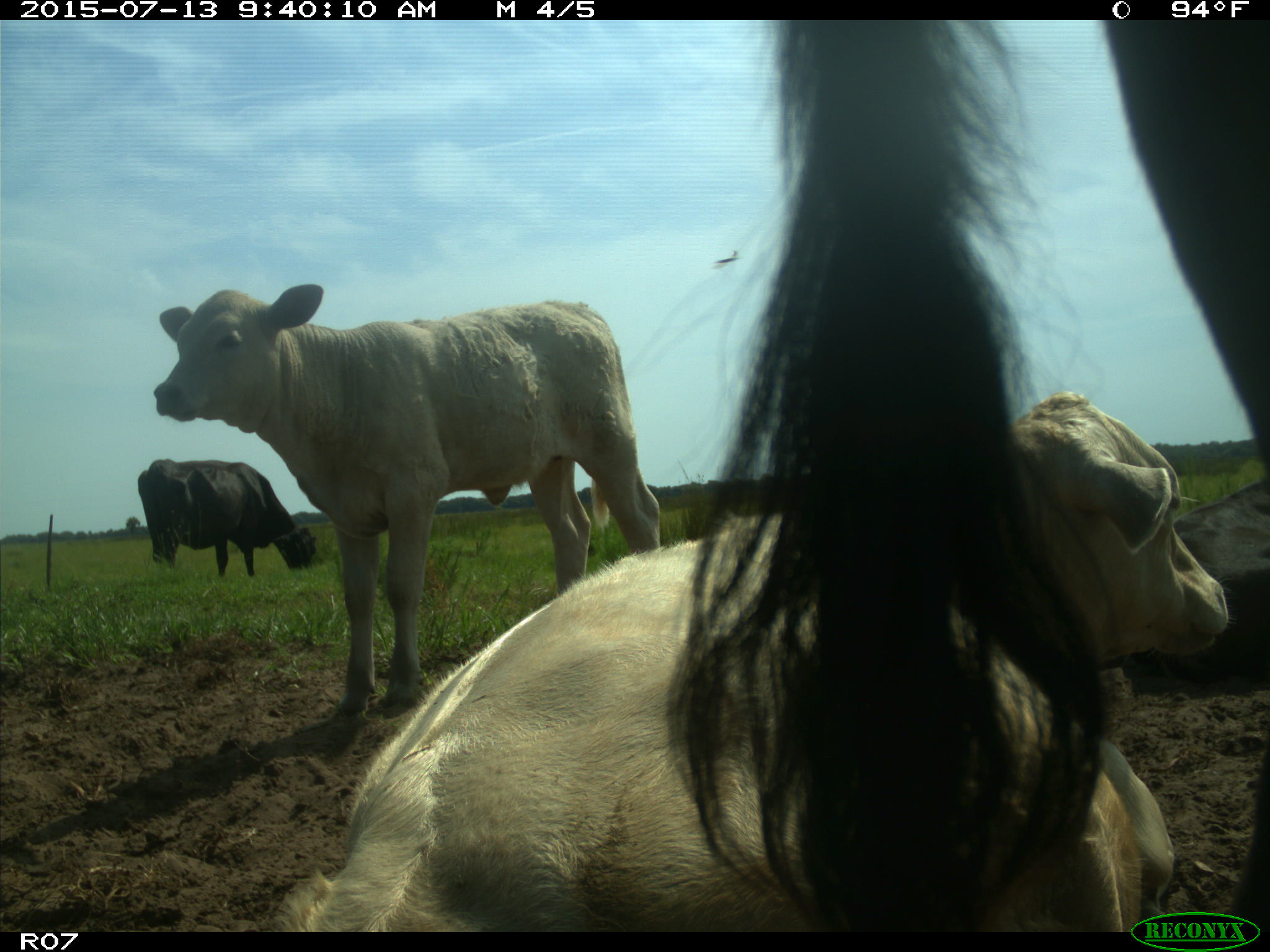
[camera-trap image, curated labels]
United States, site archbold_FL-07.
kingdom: Animalia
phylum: Chordata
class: Mammalia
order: Artiodactyla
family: Bovidae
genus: Bos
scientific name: Bos taurus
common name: domestic cow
Bos taurus (domestic cow).